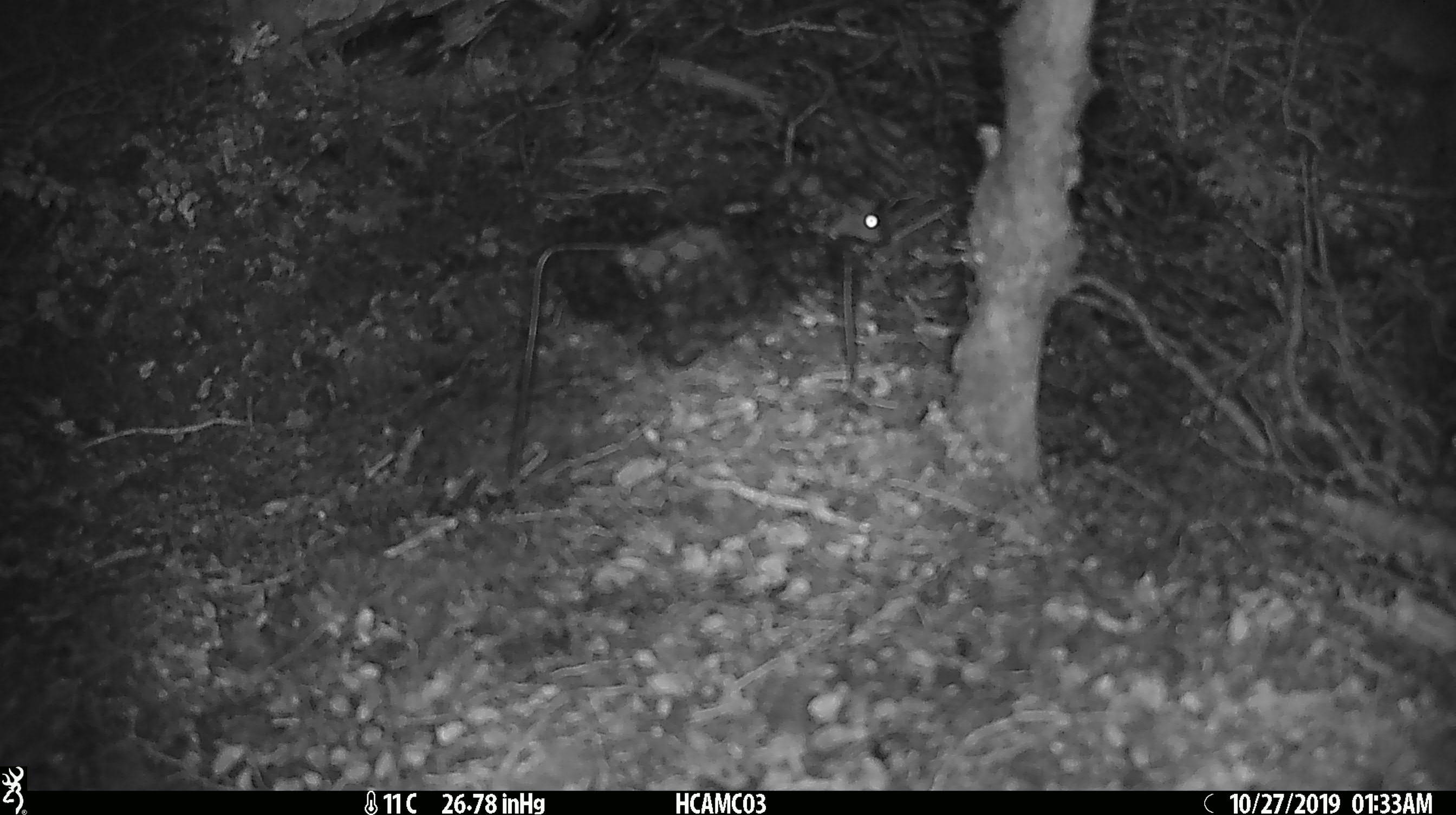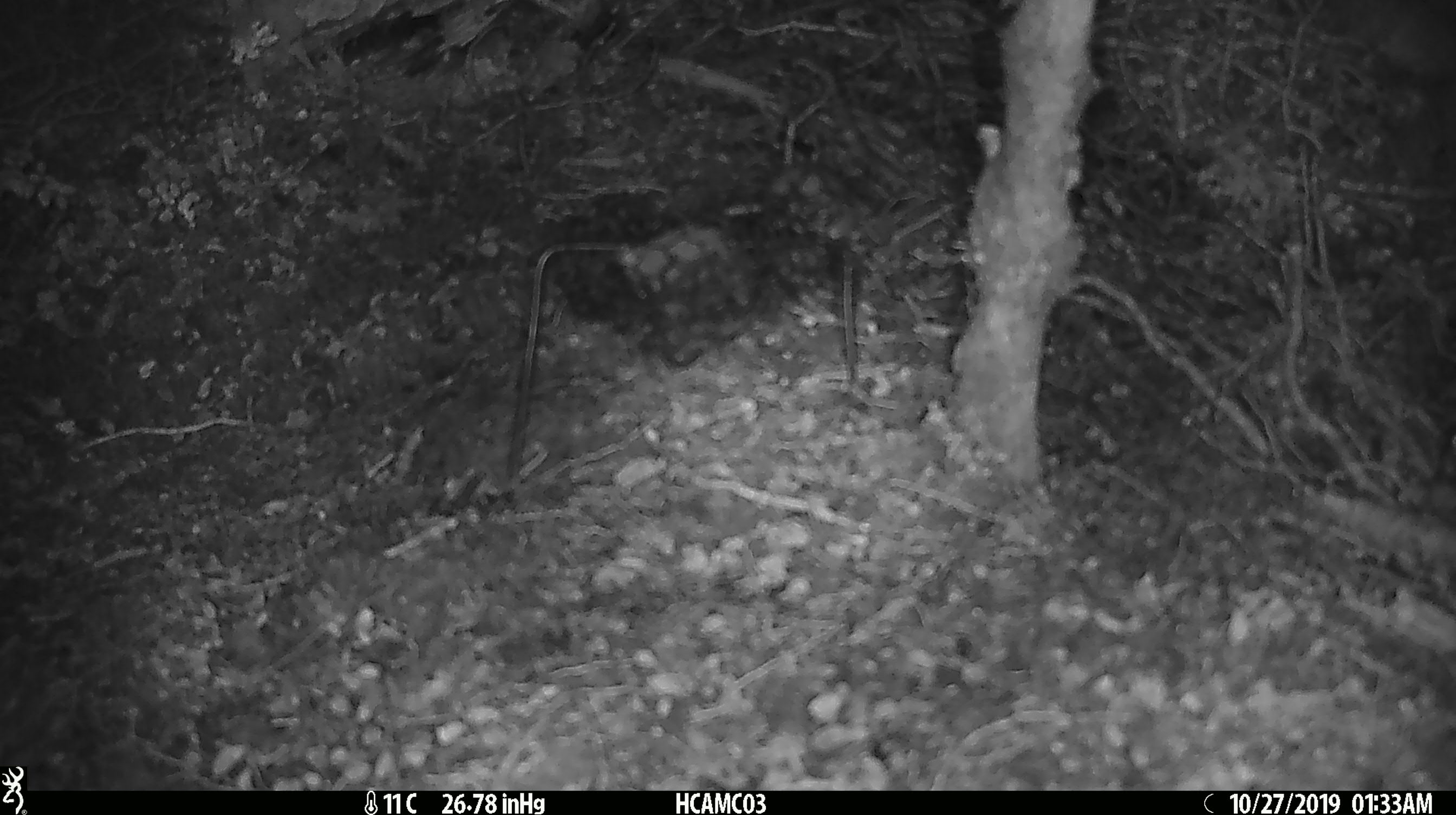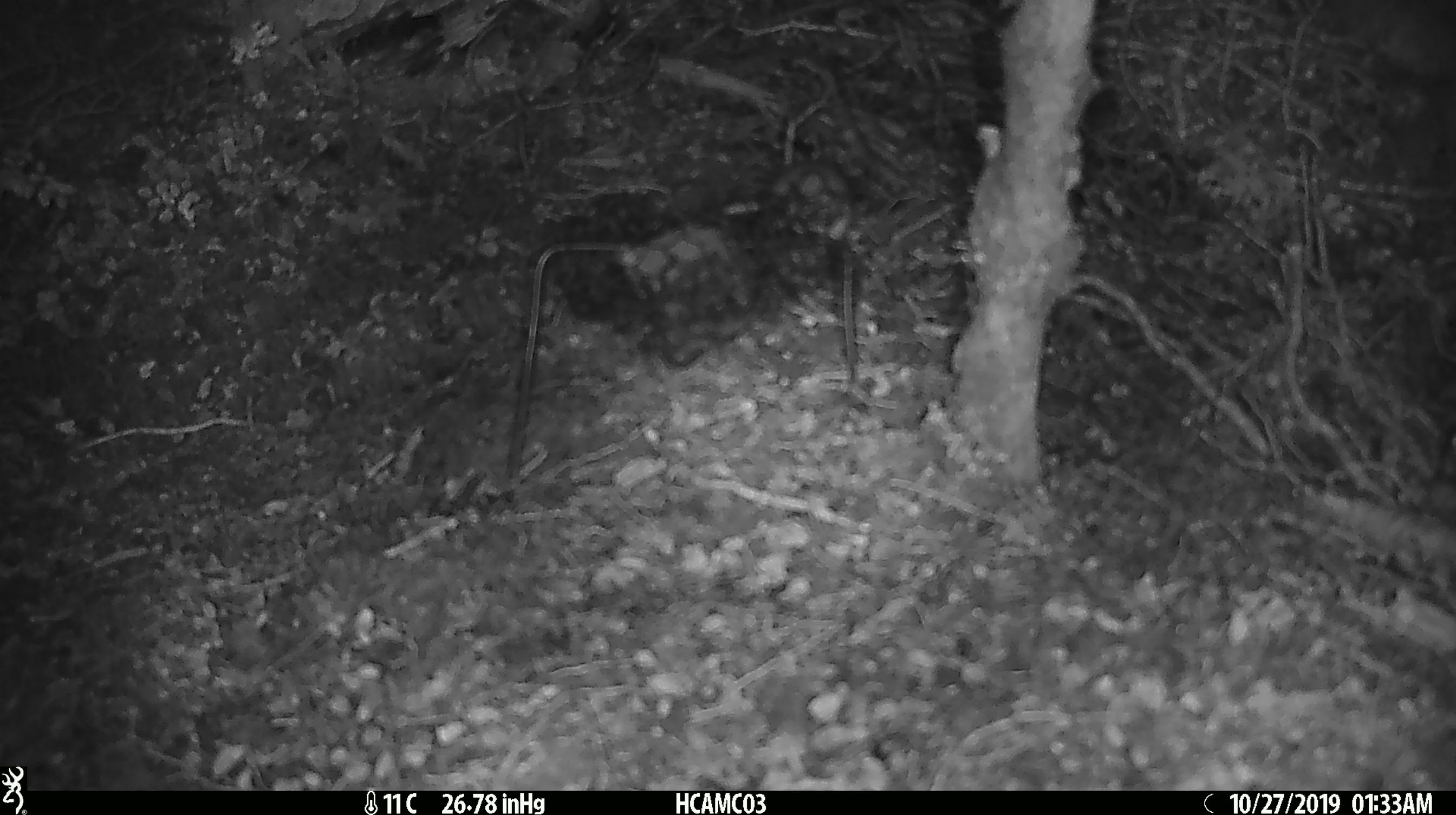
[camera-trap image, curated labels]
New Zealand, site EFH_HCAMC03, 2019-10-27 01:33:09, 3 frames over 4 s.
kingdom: Animalia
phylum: Chordata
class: Mammalia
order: Rodentia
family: Muridae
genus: Mus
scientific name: Mus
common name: mouse